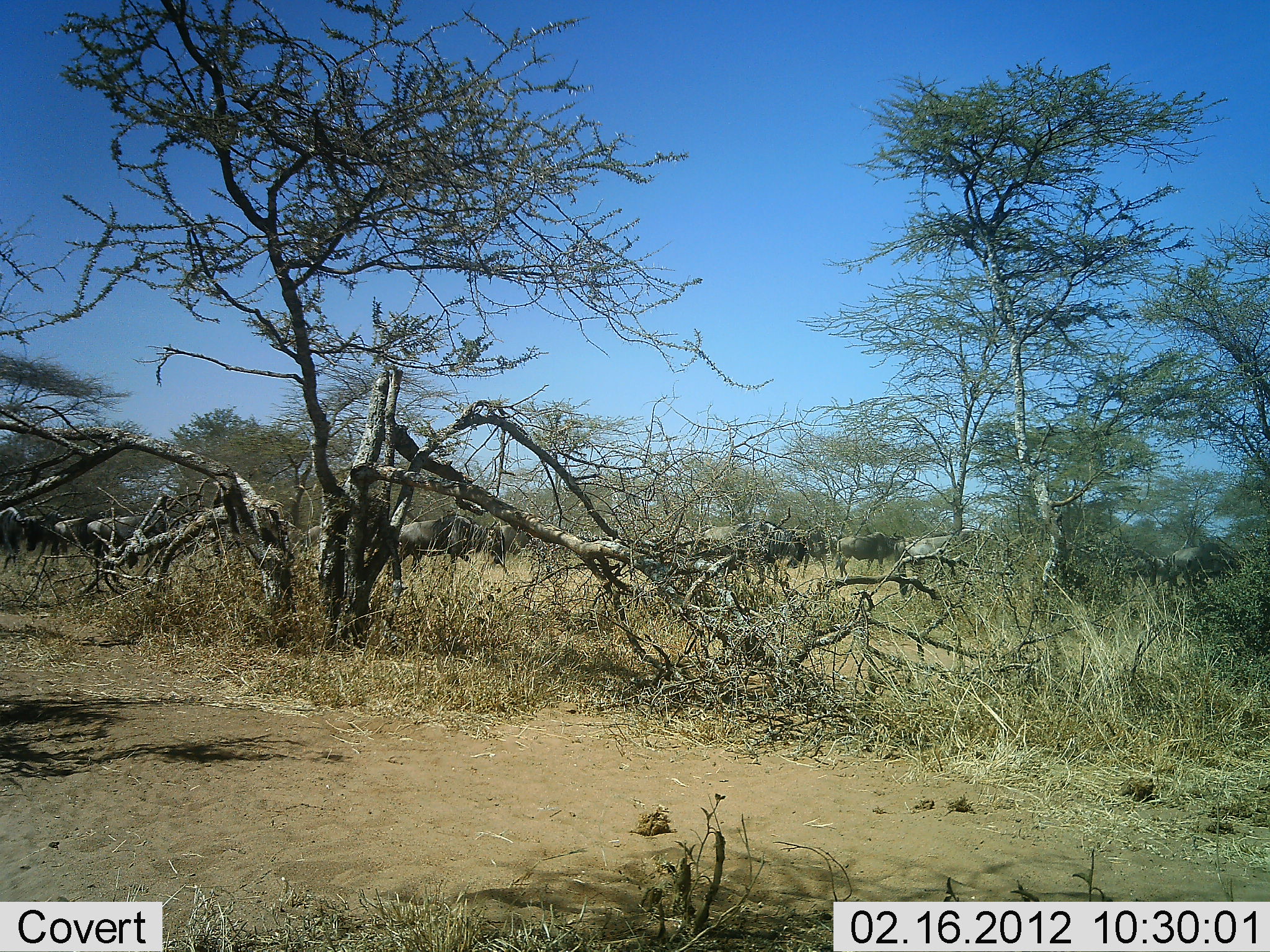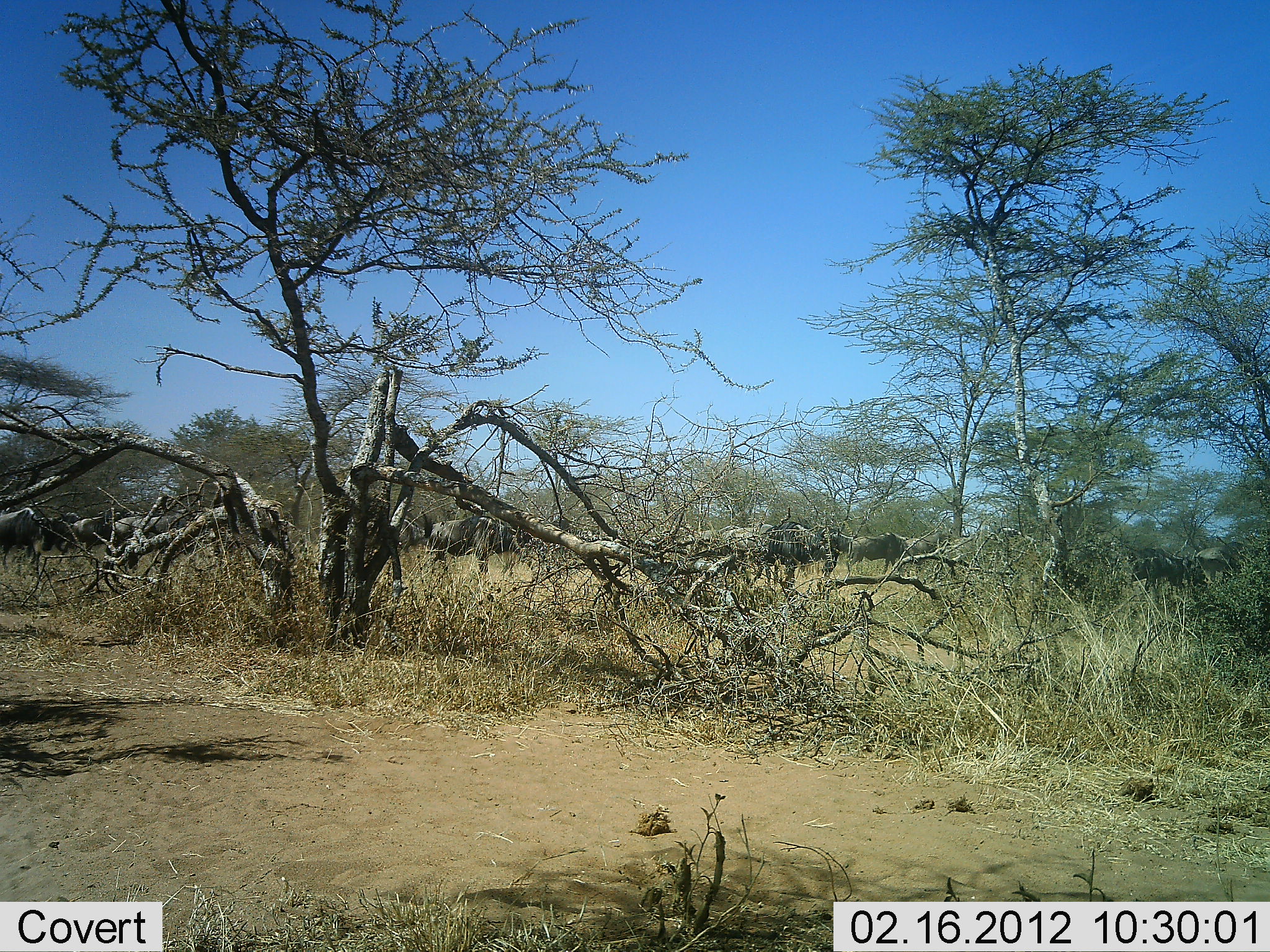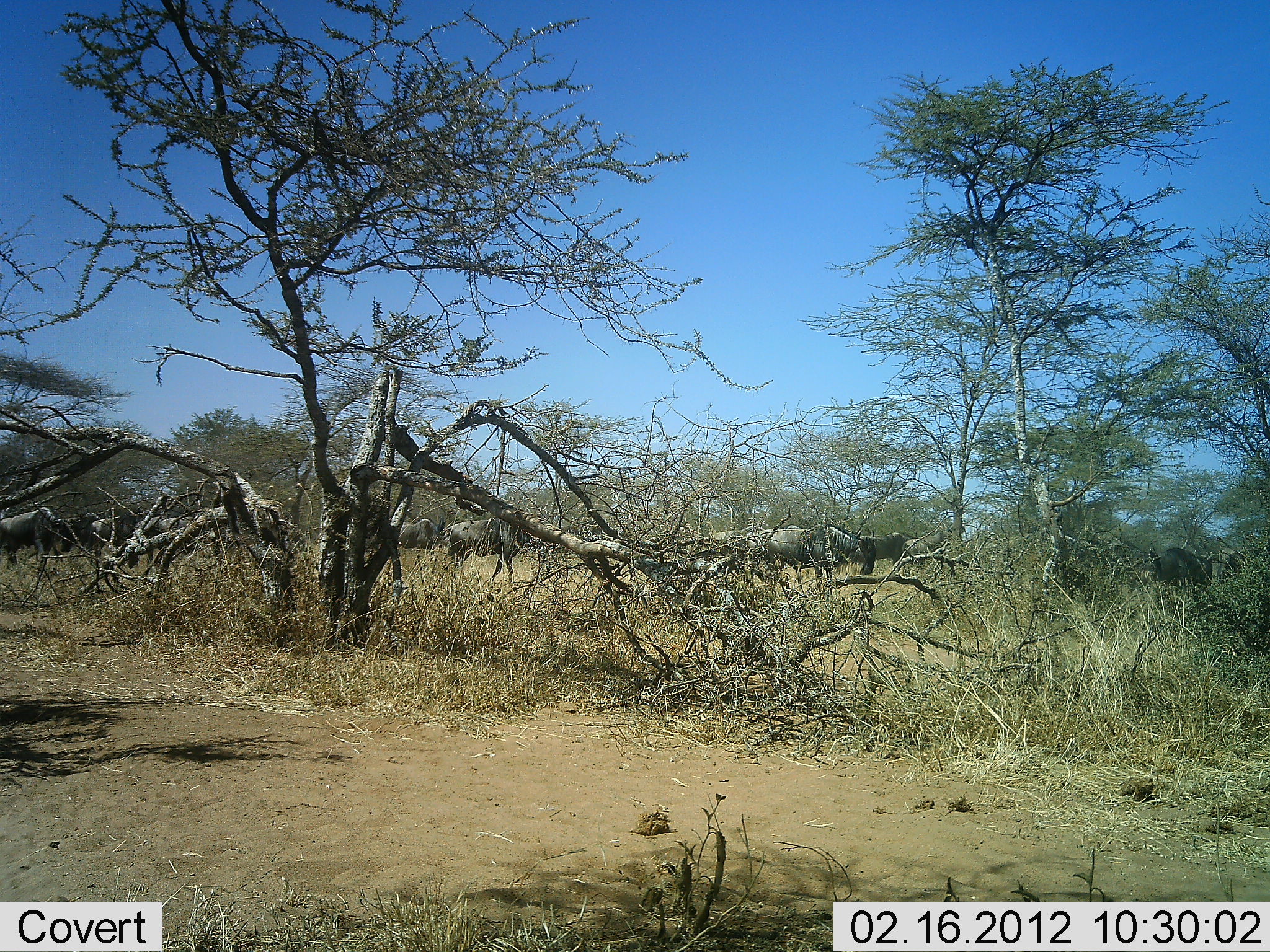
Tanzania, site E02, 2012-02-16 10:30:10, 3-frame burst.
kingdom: Animalia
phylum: Chordata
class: Mammalia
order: Artiodactyla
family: Bovidae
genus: Connochaetes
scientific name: Connochaetes taurinus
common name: blue wildebeest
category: wildebeest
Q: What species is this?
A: Wildebeest (blue wildebeest) (Connochaetes taurinus).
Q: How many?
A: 11-50.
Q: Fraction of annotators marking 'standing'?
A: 0%.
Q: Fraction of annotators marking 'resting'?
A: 0%.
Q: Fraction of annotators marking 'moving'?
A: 100%.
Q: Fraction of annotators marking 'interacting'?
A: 0%.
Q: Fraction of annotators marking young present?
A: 0%.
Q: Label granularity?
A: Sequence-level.